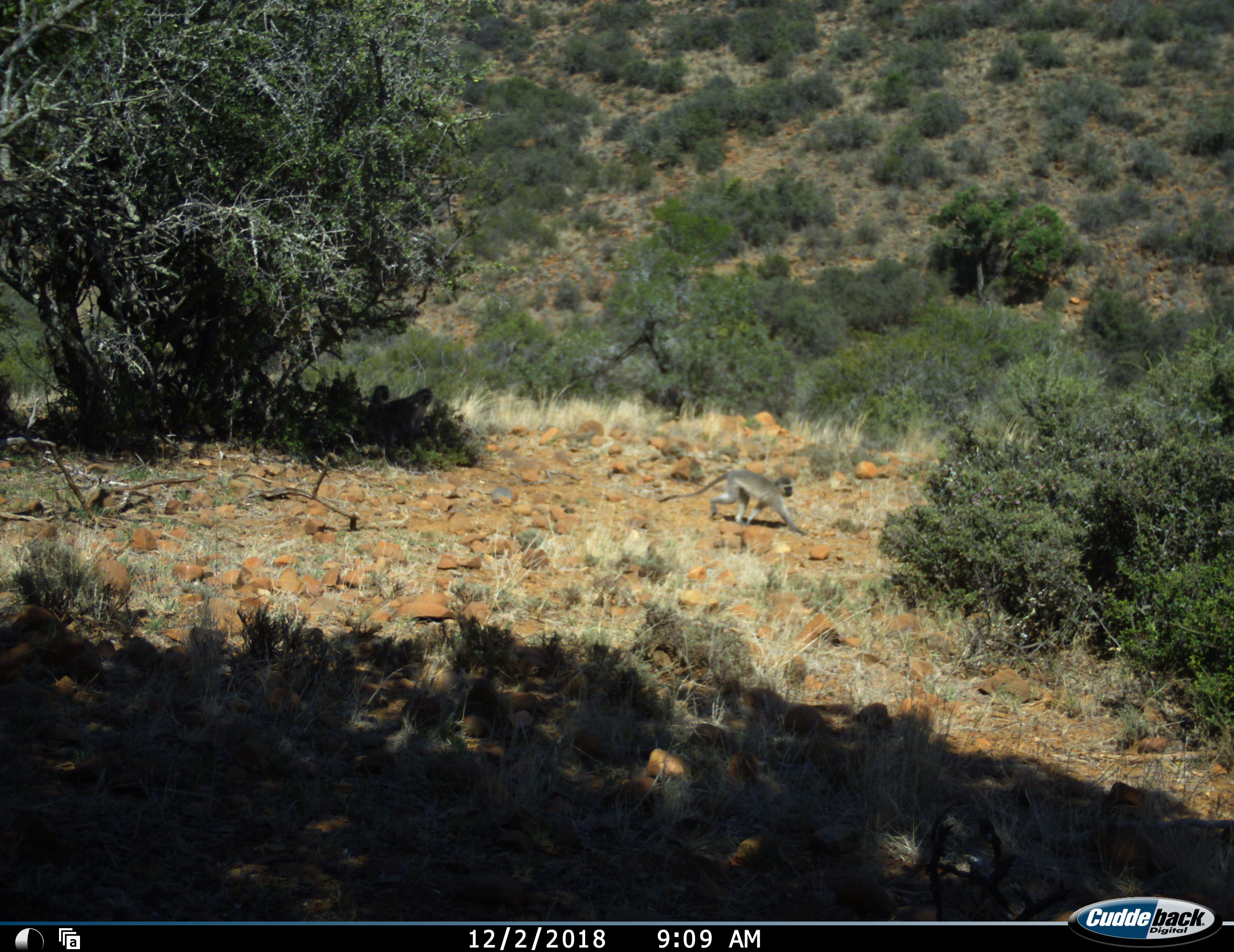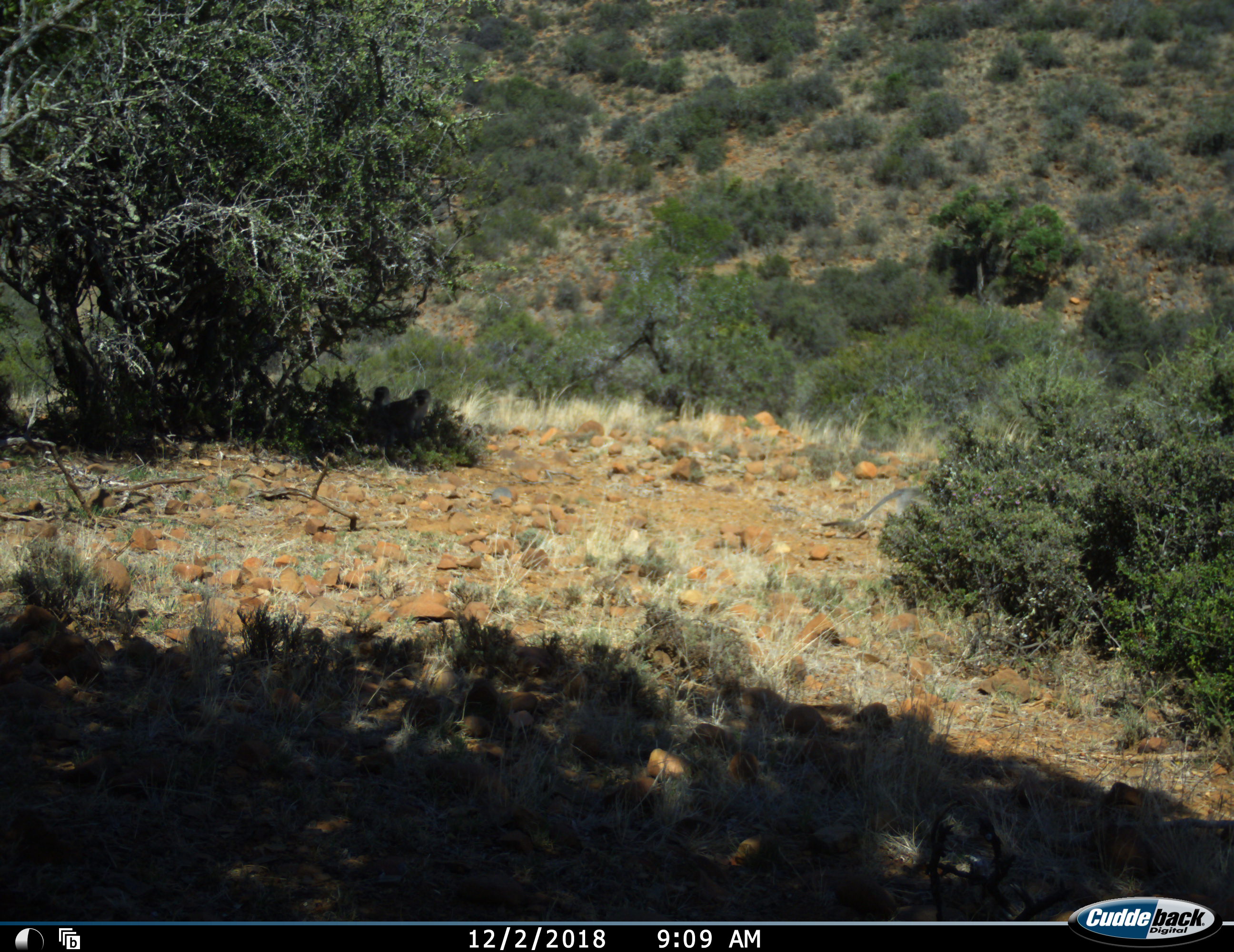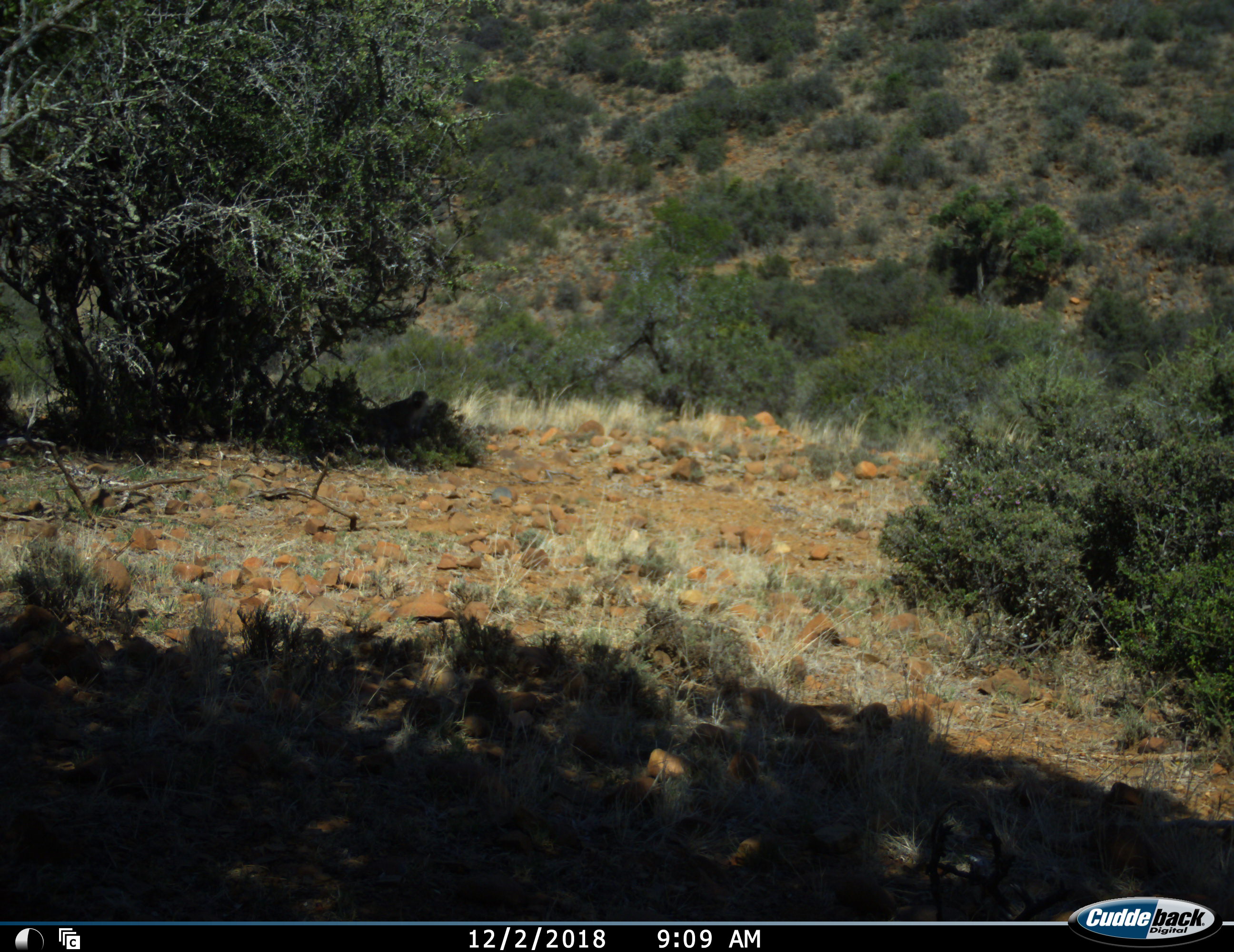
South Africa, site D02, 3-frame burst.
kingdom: Animalia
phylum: Chordata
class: Mammalia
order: Primates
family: Cercopithecidae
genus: Chlorocebus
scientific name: Chlorocebus pygerythrus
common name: vervet monkey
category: monkeyvervet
Monkeyvervet (vervet monkey) (Chlorocebus pygerythrus), count 3. Behavior (volunteer vote fractions): standing 50%, resting 60%, moving 100%, interacting 20%. Young present (vote fraction): 40%. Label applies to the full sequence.